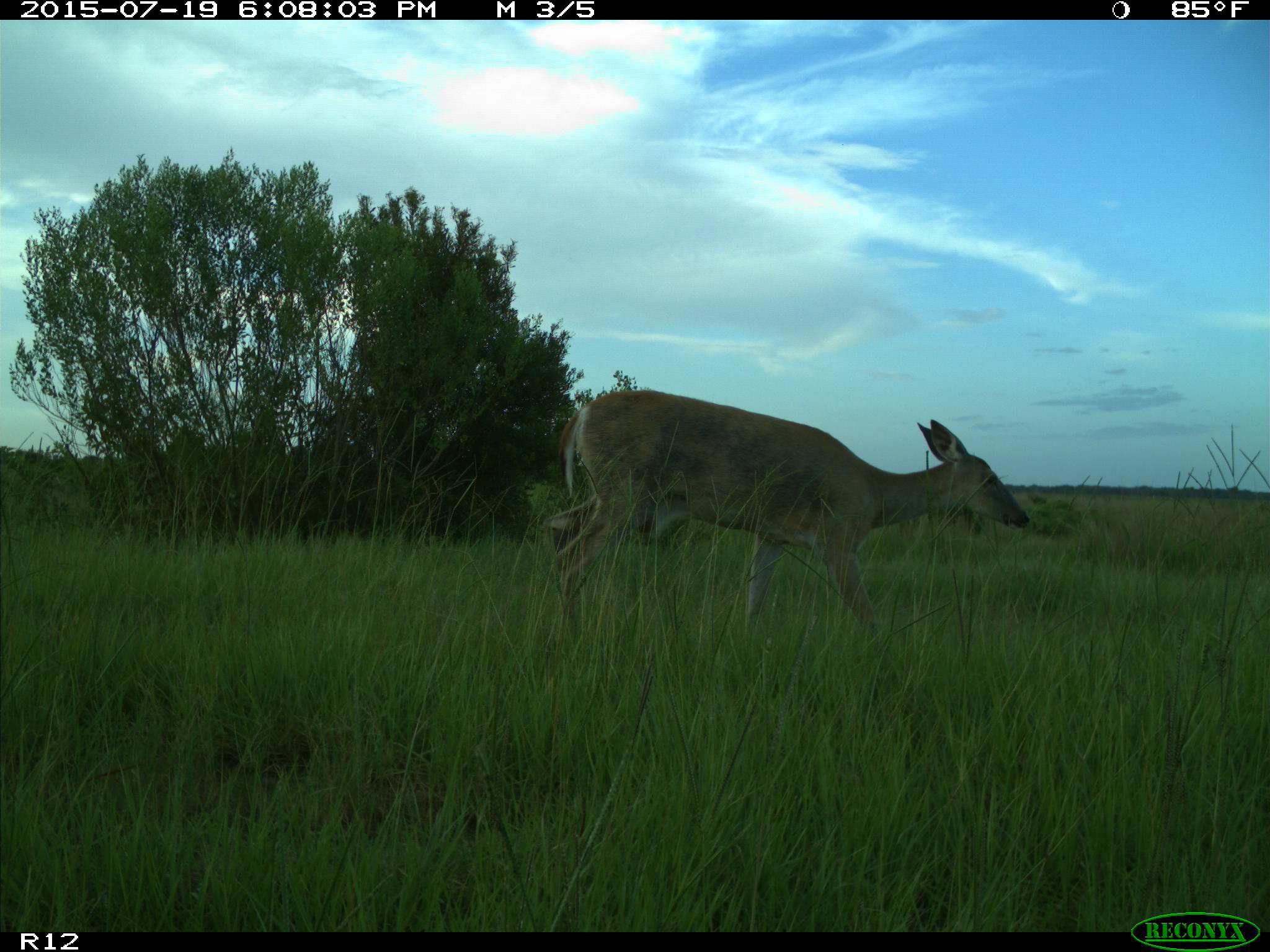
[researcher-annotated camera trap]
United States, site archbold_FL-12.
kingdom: Animalia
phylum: Chordata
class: Mammalia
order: Artiodactyla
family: Cervidae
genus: Odocoileus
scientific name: Odocoileus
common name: deer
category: unidentified deer